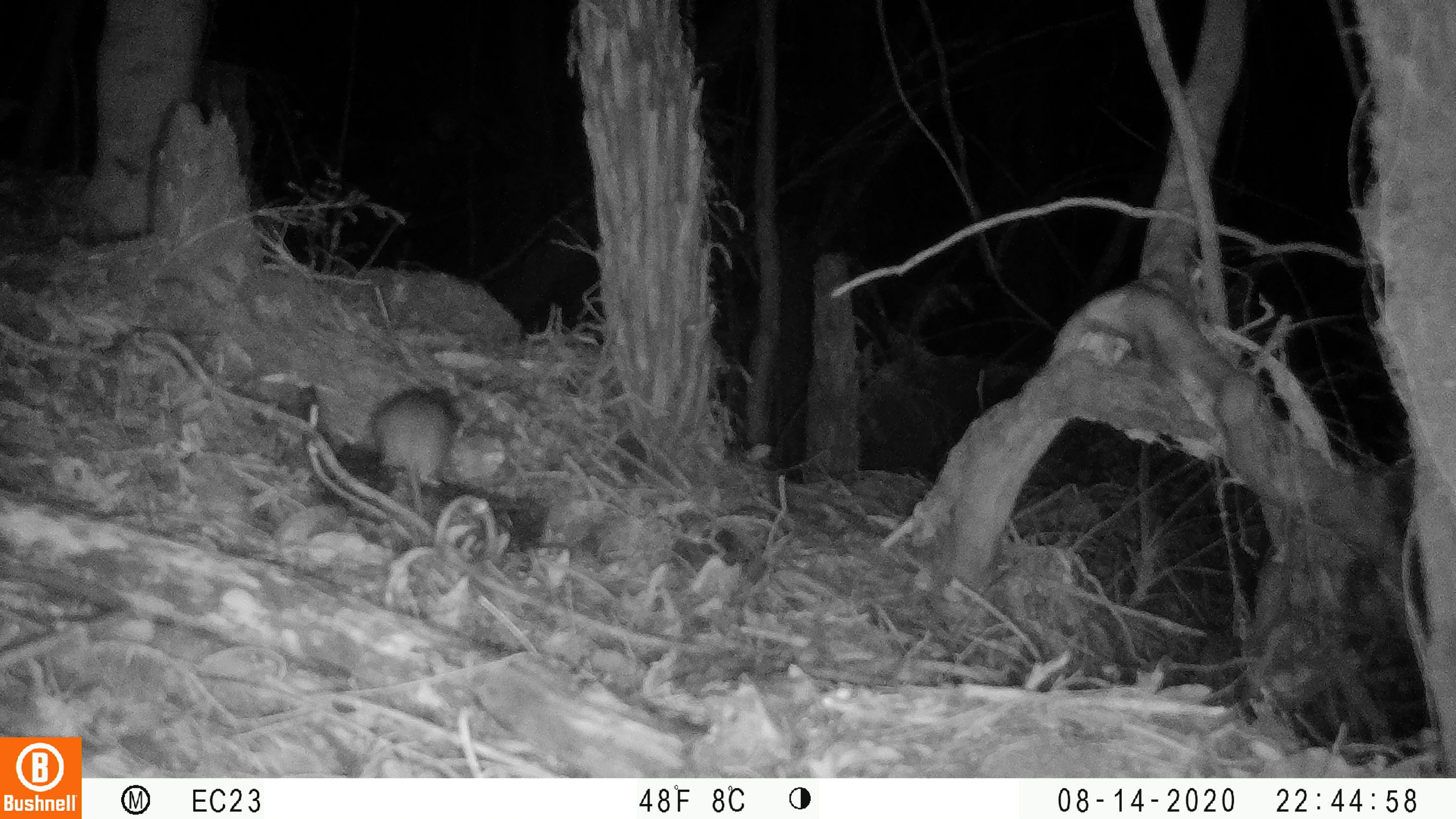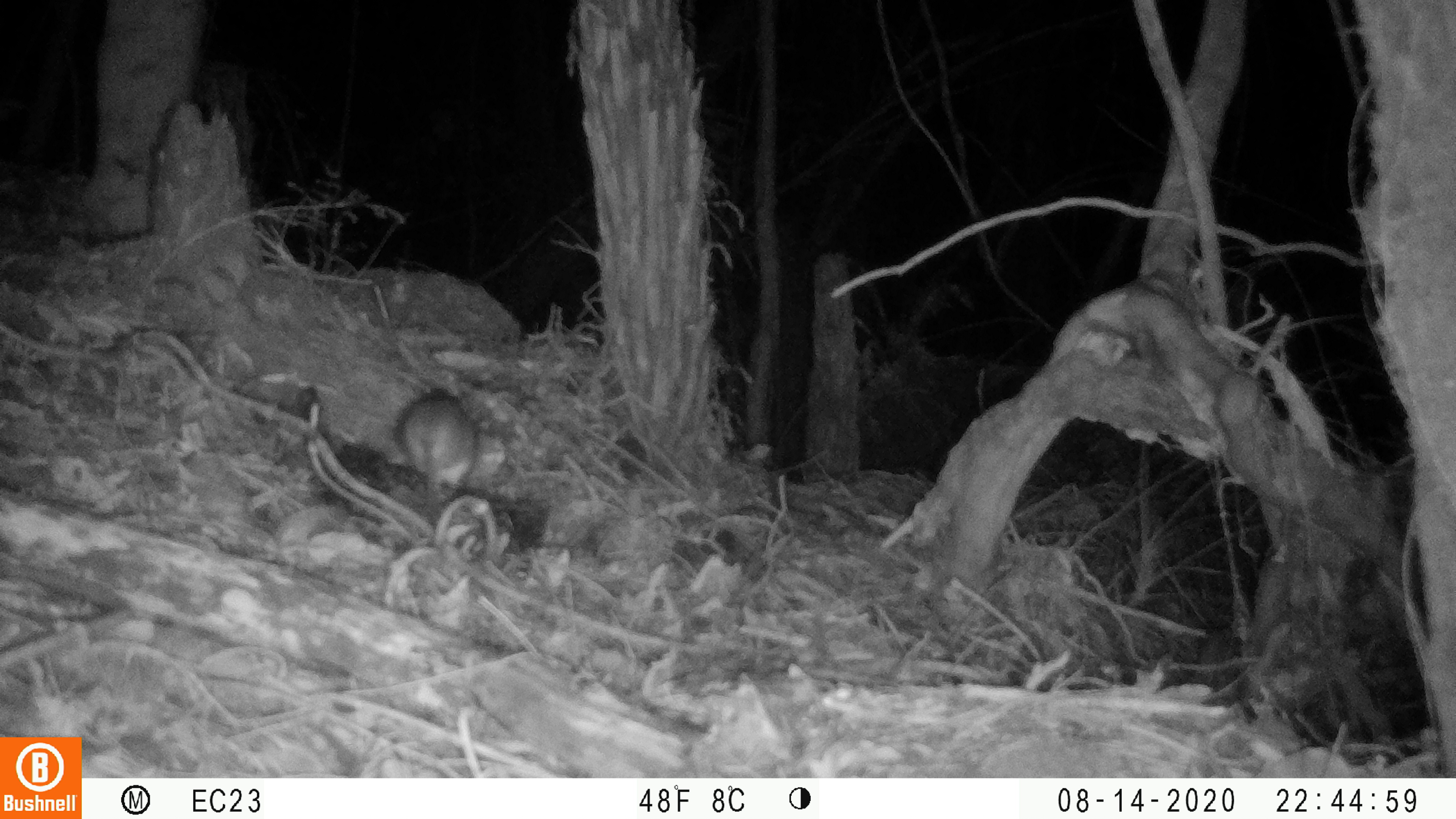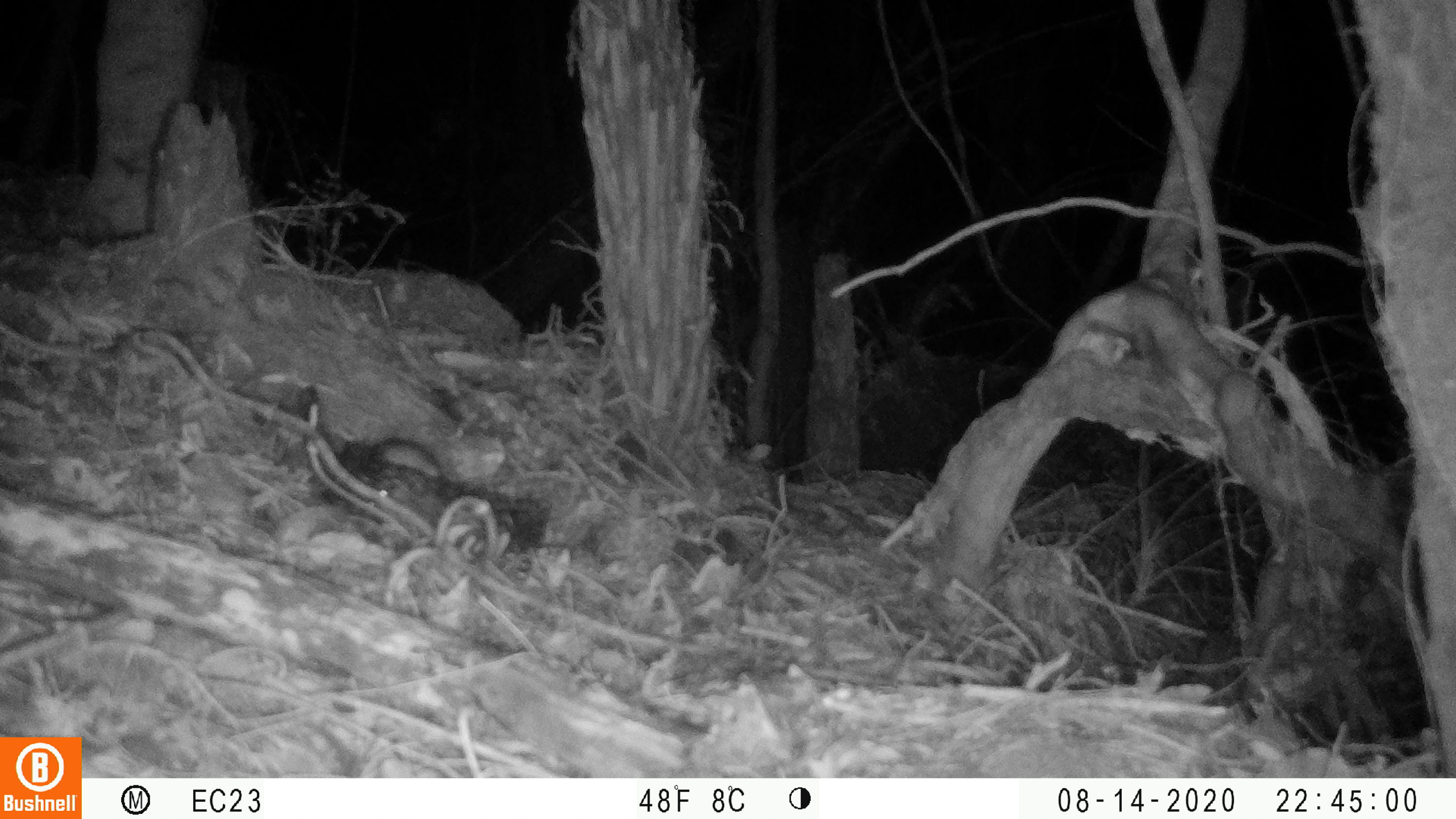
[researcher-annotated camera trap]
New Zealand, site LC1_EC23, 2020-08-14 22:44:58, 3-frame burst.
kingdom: Animalia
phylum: Chordata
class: Mammalia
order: Rodentia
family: Muridae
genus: Rattus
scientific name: Rattus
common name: rat